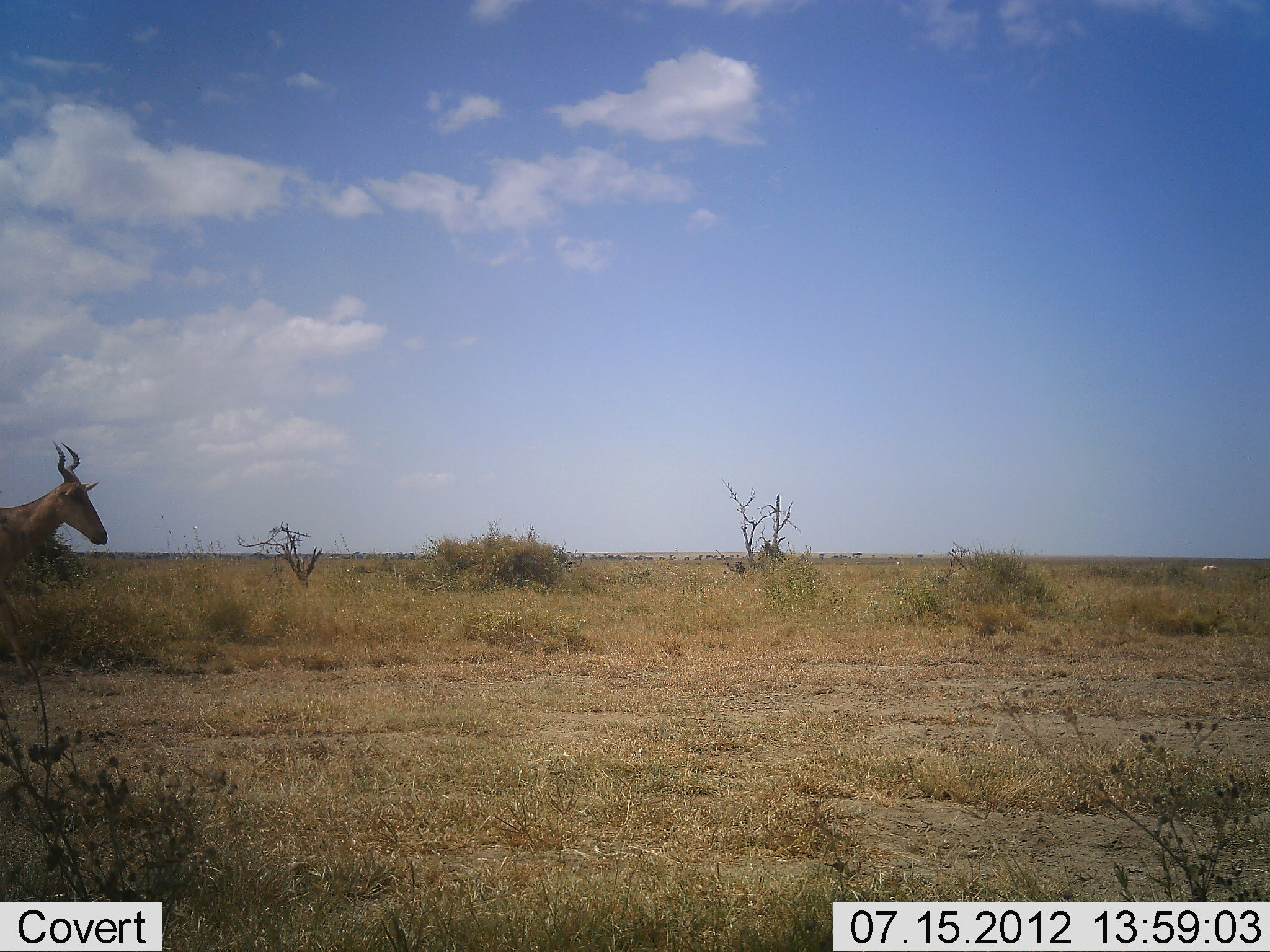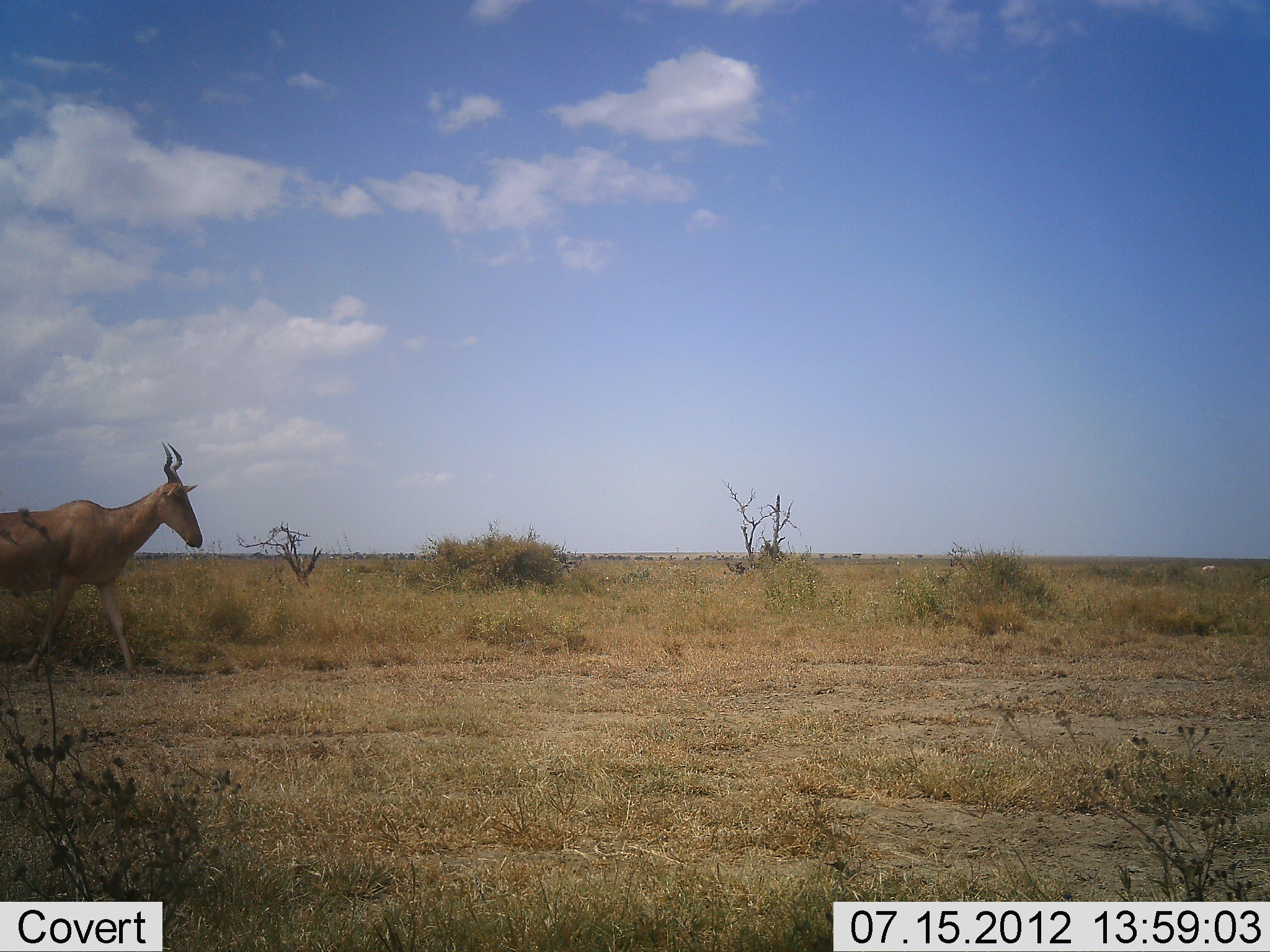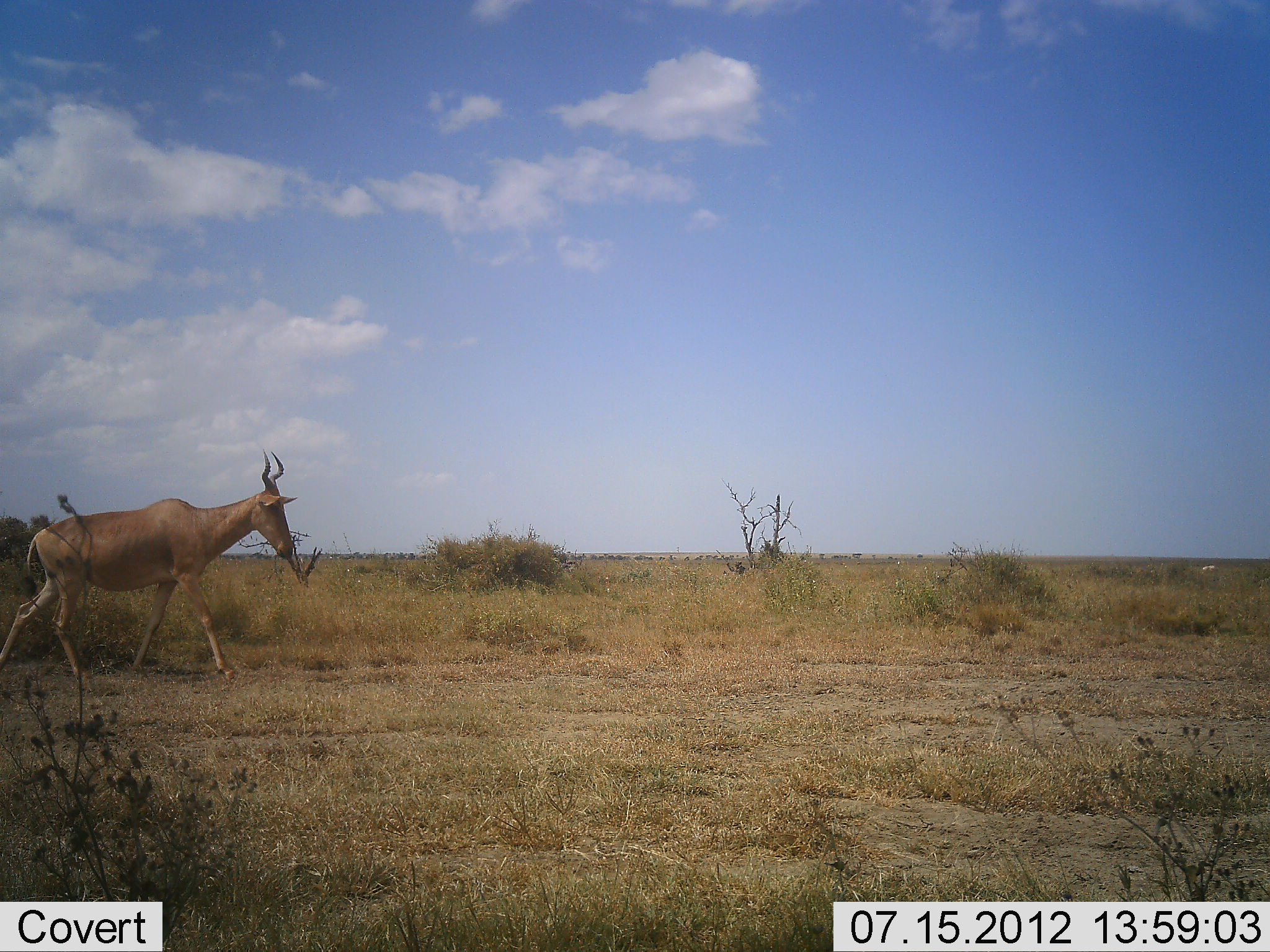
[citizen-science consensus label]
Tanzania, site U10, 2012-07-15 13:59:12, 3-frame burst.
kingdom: Animalia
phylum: Chordata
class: Mammalia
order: Artiodactyla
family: Bovidae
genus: Alcelaphus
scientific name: Alcelaphus buselaphus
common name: hartebeest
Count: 1.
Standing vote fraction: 0%.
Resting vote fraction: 0%.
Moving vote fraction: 100%.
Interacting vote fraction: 0%.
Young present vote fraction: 0%.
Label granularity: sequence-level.